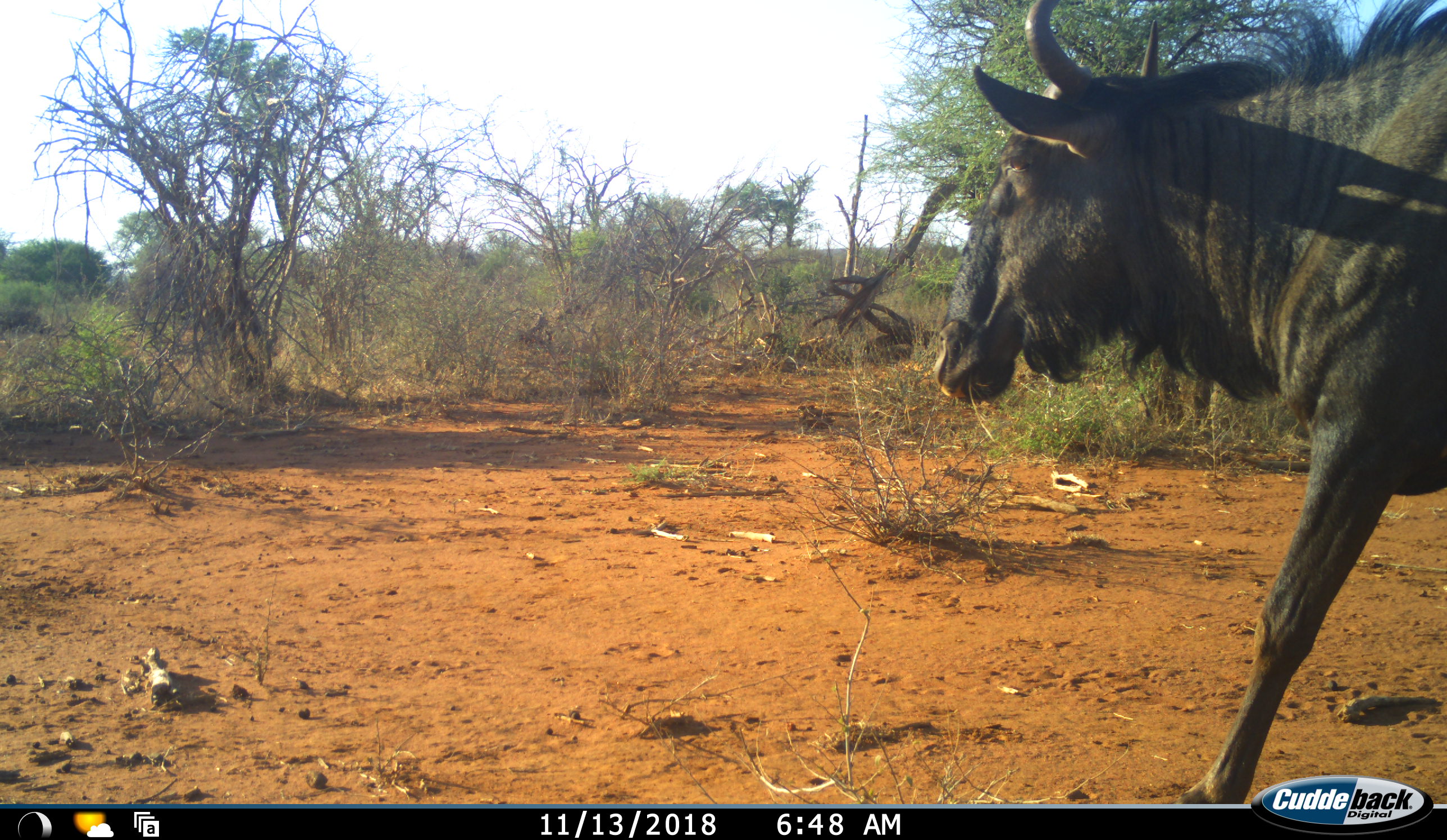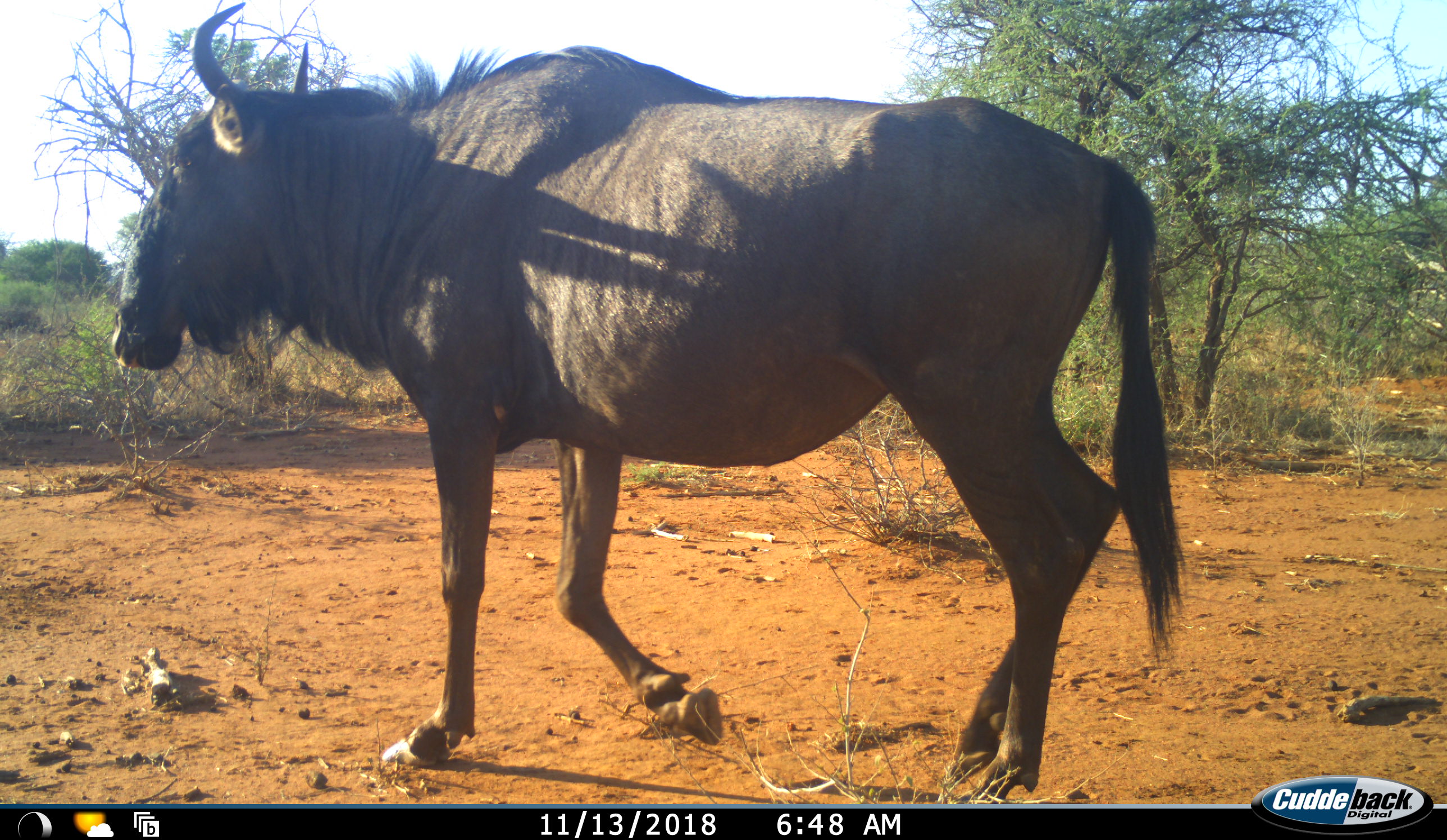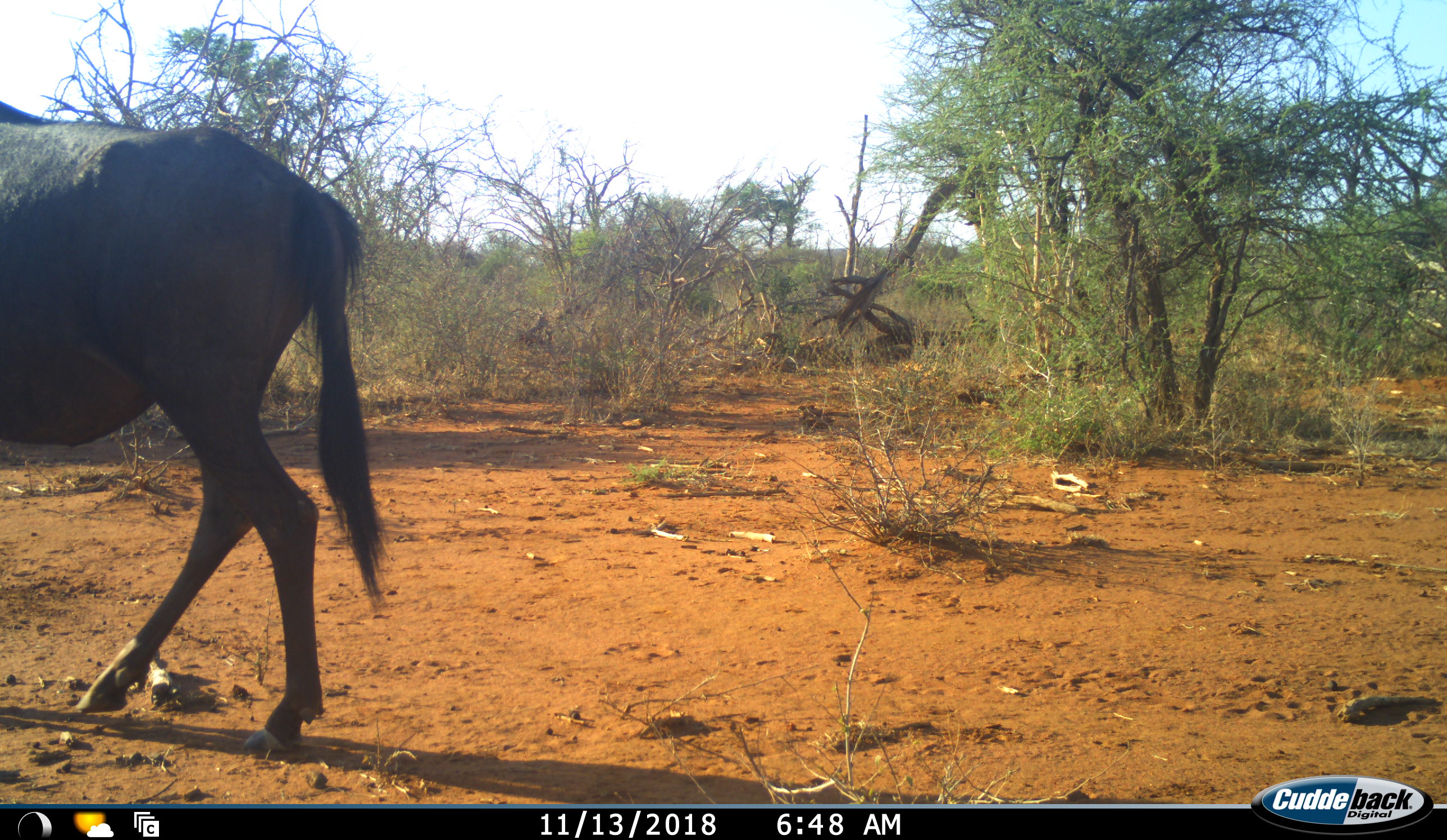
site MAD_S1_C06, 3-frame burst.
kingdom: Animalia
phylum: Chordata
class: Mammalia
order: Artiodactyla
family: Bovidae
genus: Connochaetes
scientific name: Connochaetes taurinus taurinus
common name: blue wildebeest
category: wildebeestblue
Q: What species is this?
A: Wildebeestblue (blue wildebeest) (Connochaetes taurinus taurinus).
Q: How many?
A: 1.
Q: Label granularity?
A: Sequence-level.